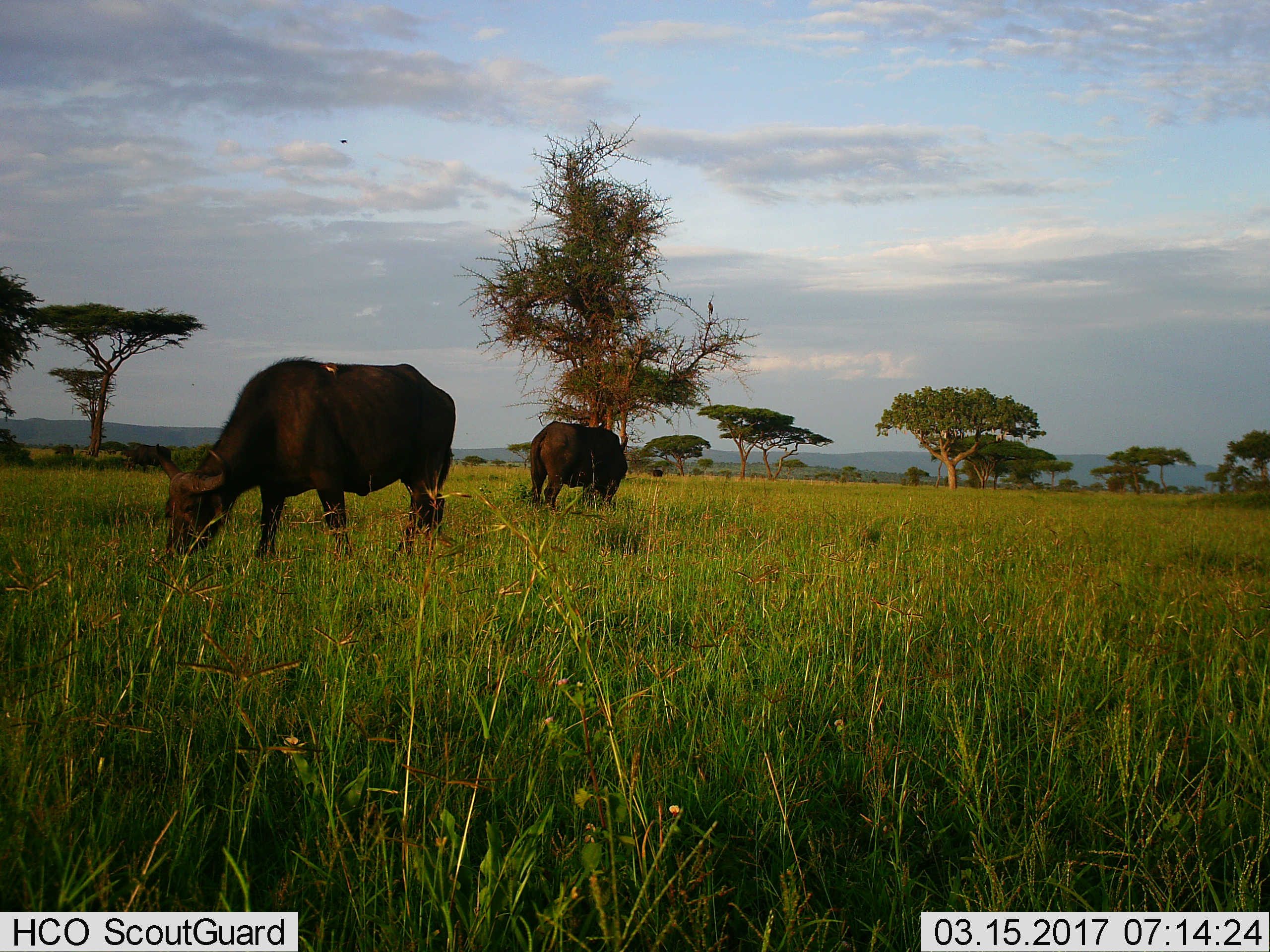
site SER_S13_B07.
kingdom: Animalia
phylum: Chordata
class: Mammalia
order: Artiodactyla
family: Bovidae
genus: Syncerus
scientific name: Syncerus caffer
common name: african buffalo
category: buffalo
Buffalo (african buffalo) (Syncerus caffer), count 3. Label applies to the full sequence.